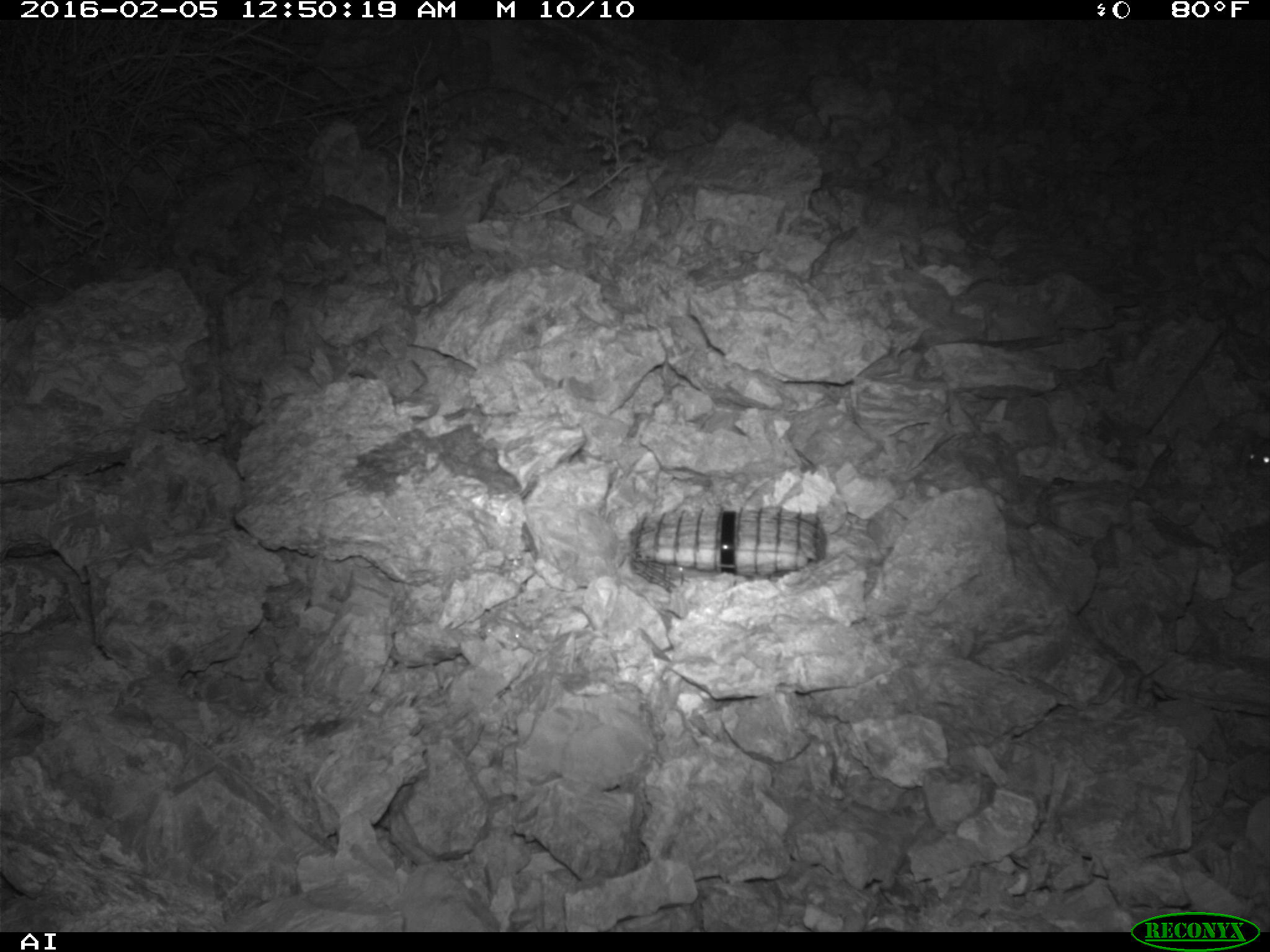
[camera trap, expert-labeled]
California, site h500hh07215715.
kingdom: Animalia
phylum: Chordata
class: Mammalia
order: Rodentia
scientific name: Rodentia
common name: rodent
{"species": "rodent (Rodentia)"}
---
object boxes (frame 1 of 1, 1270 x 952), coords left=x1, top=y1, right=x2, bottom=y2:
rodent: left=1243, top=438, right=1269, bottom=477